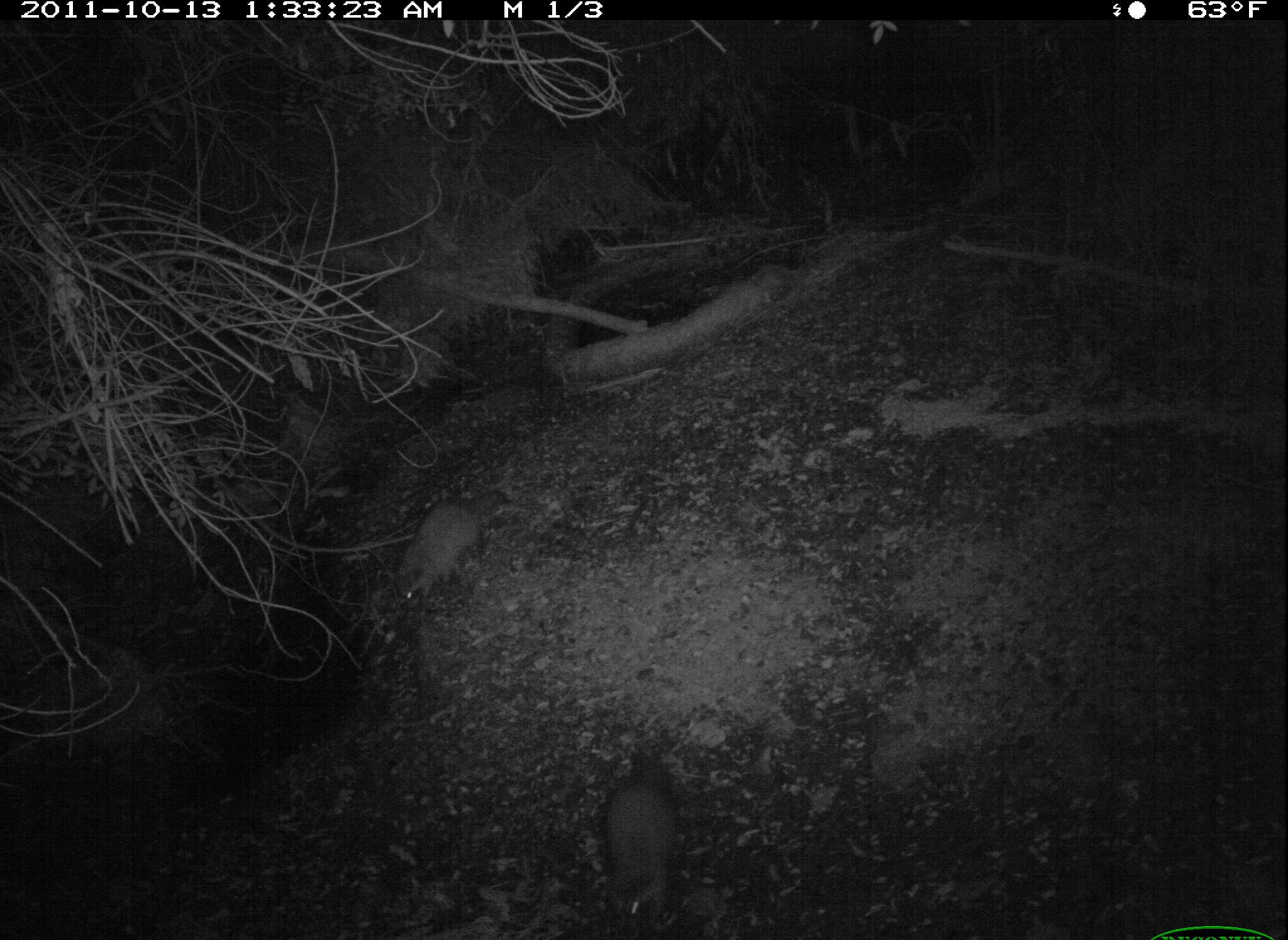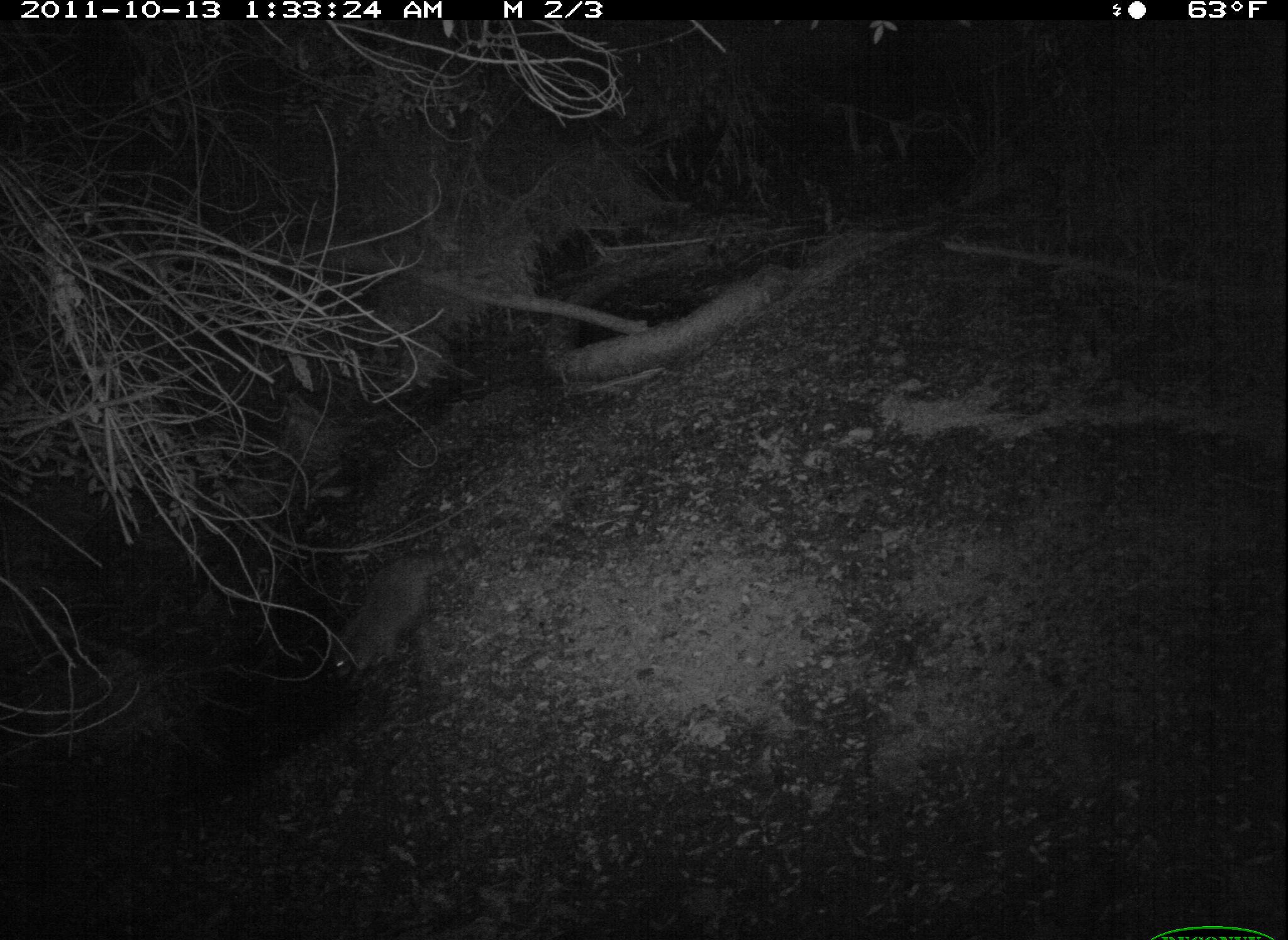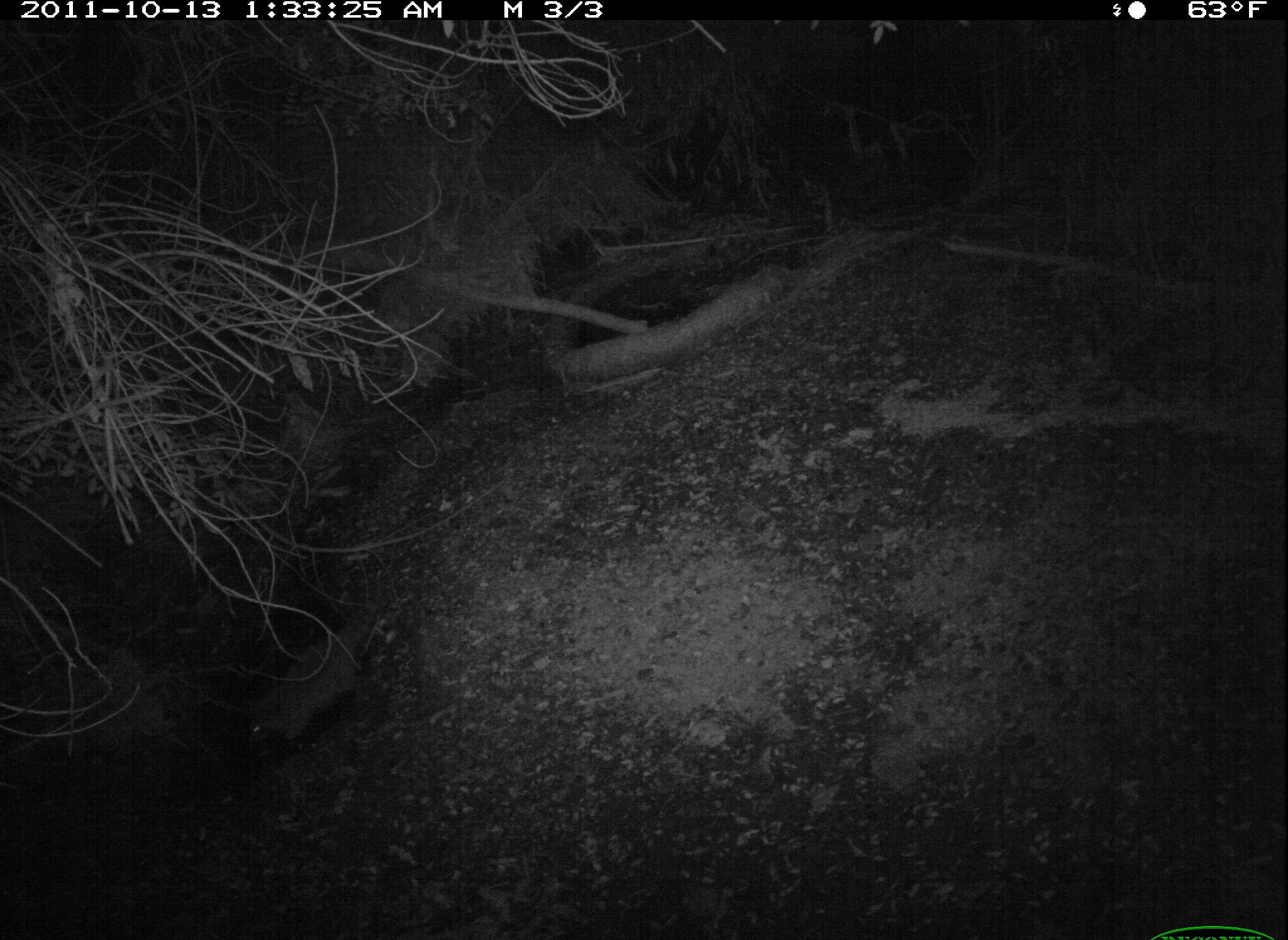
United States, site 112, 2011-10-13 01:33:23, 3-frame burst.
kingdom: Animalia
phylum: Chordata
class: Mammalia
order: Carnivora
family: Procyonidae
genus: Procyon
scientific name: Procyon lotor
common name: raccoon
Raccoon (Procyon lotor).